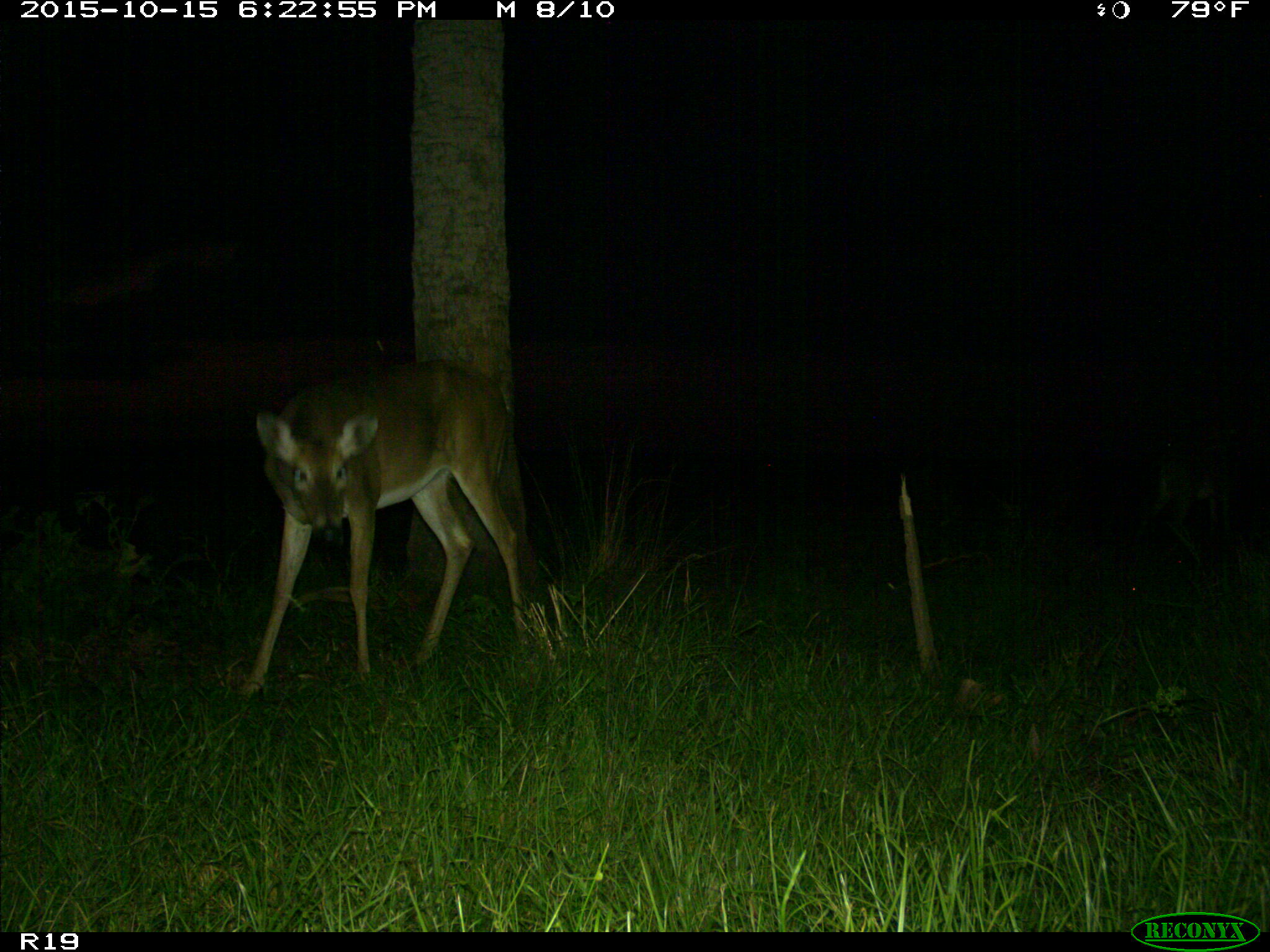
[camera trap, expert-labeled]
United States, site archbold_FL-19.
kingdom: Animalia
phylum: Chordata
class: Mammalia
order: Artiodactyla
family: Cervidae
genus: Odocoileus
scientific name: Odocoileus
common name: deer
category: unidentified deer